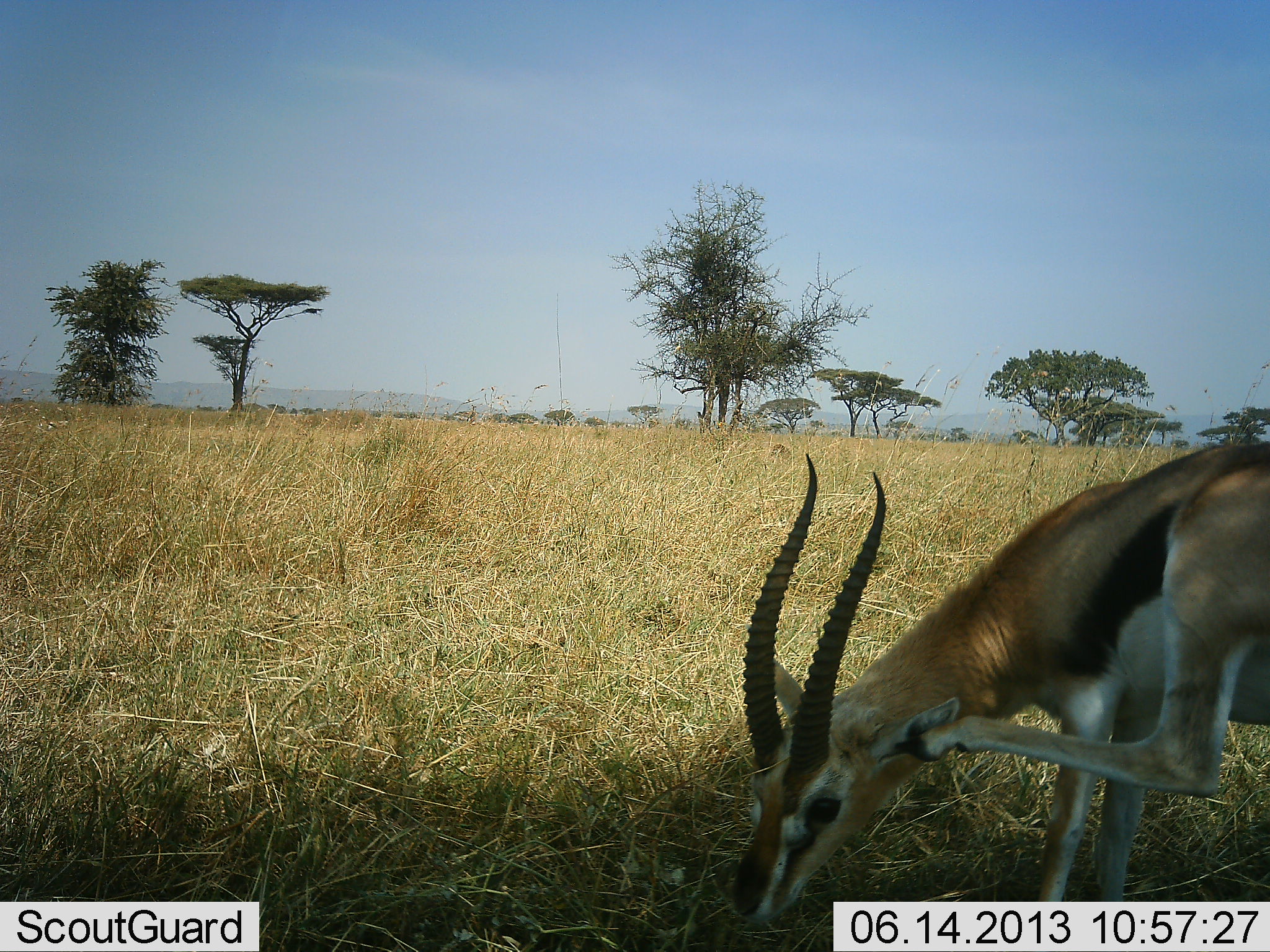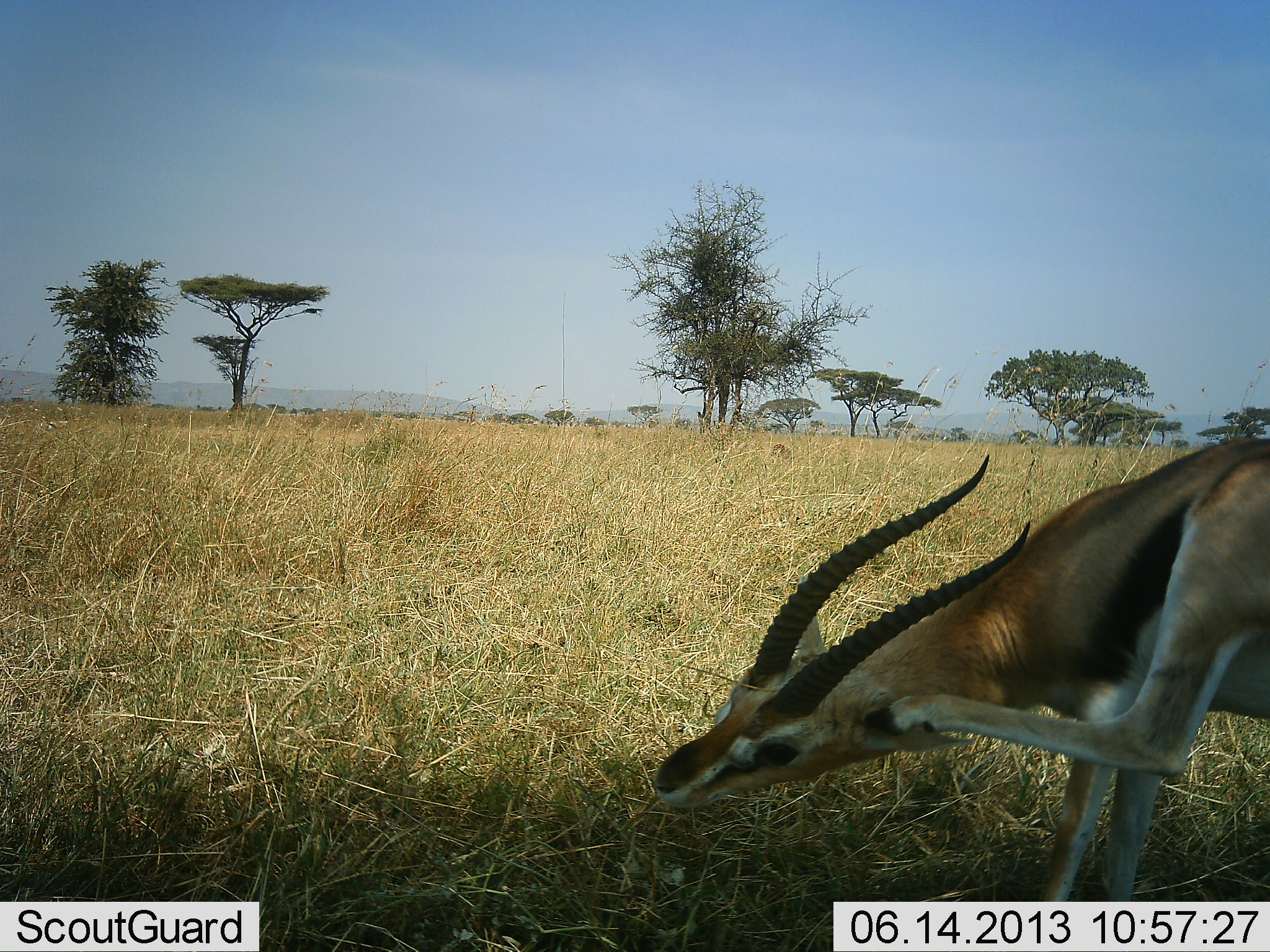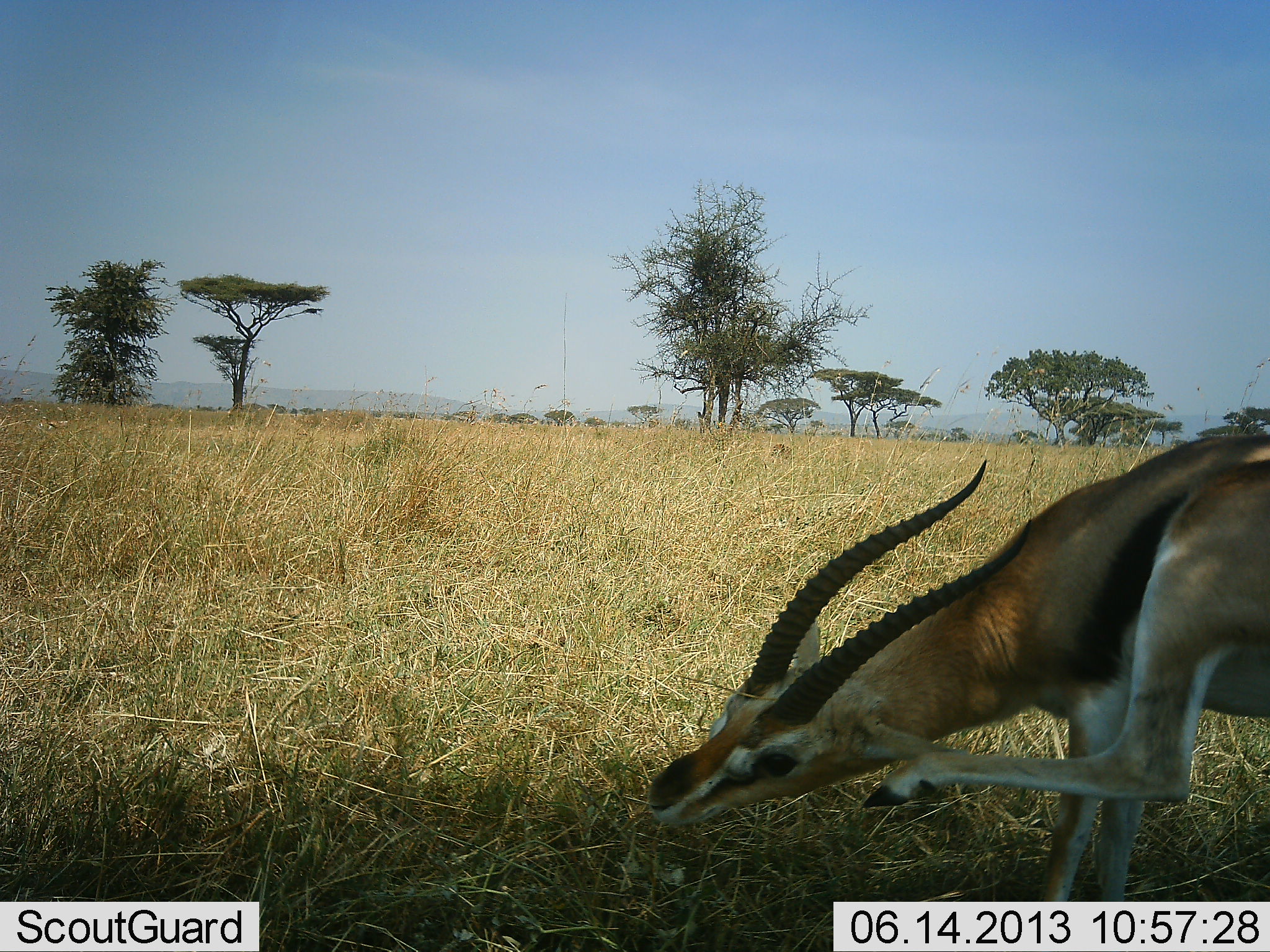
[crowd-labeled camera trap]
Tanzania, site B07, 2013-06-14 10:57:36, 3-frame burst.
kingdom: Animalia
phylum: Chordata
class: Mammalia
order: Artiodactyla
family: Bovidae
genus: Eudorcas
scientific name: Eudorcas thomsonii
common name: thomson's gazelle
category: gazellethomsons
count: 1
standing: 64%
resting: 0%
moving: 27%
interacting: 9%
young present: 0%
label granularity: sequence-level